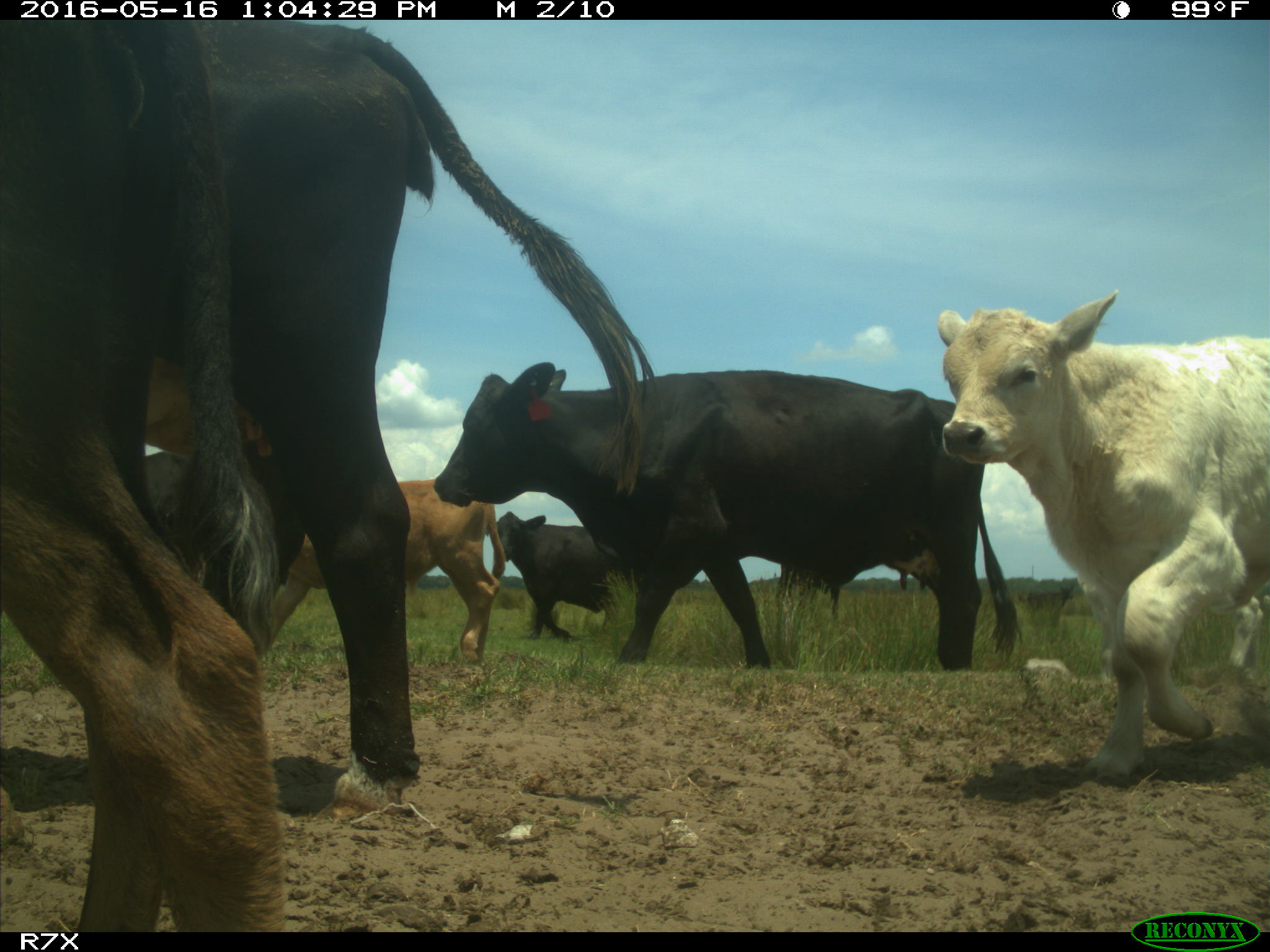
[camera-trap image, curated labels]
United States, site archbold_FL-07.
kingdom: Animalia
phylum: Chordata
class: Mammalia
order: Artiodactyla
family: Bovidae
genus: Bos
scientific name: Bos taurus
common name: domestic cow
Bos taurus (domestic cow).